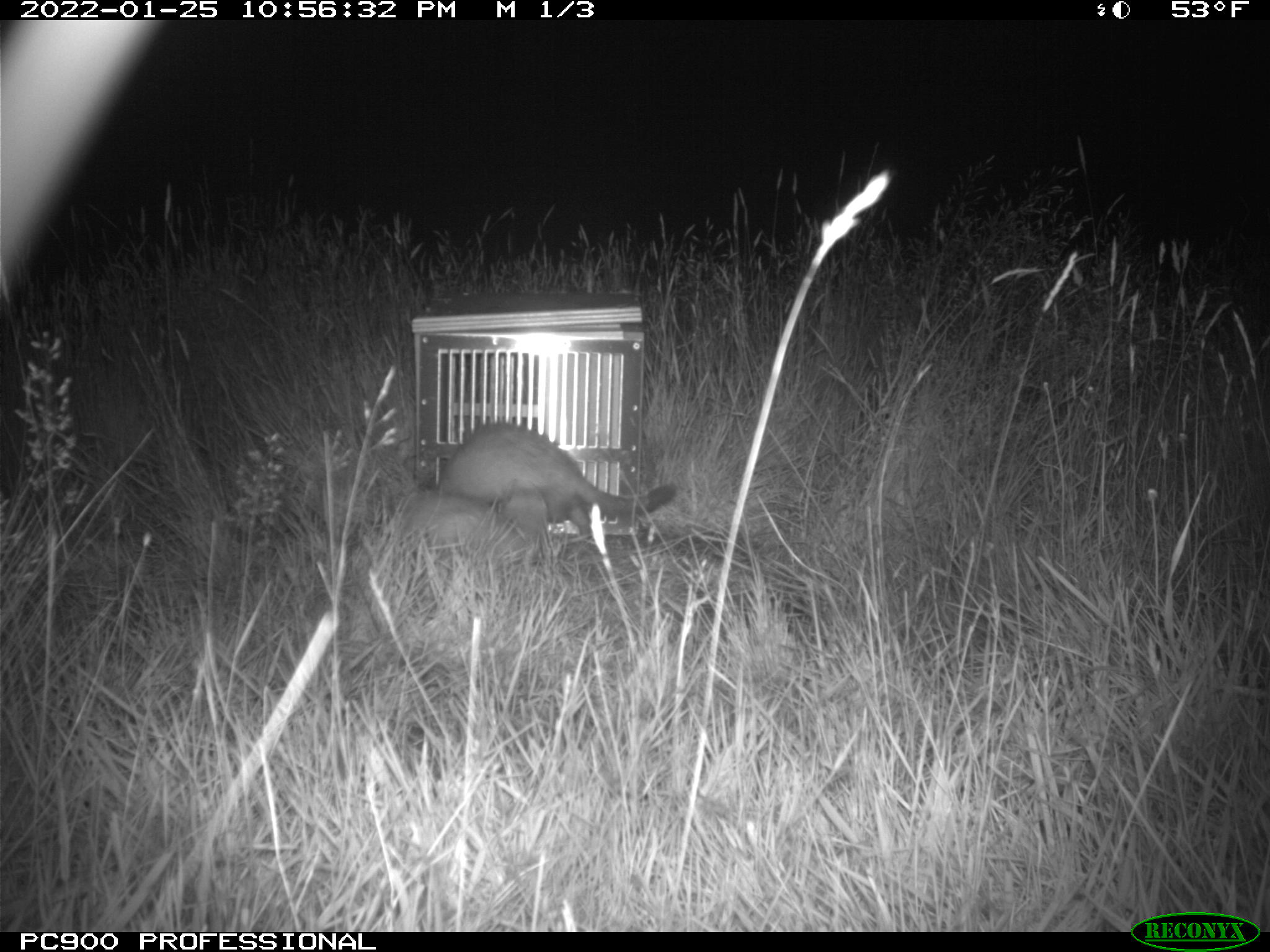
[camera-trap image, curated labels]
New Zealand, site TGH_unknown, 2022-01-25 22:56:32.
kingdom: Animalia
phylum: Chordata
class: Mammalia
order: Carnivora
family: Mustelidae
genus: Mustela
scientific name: Mustela furo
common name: ferret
Ferret (Mustela furo).